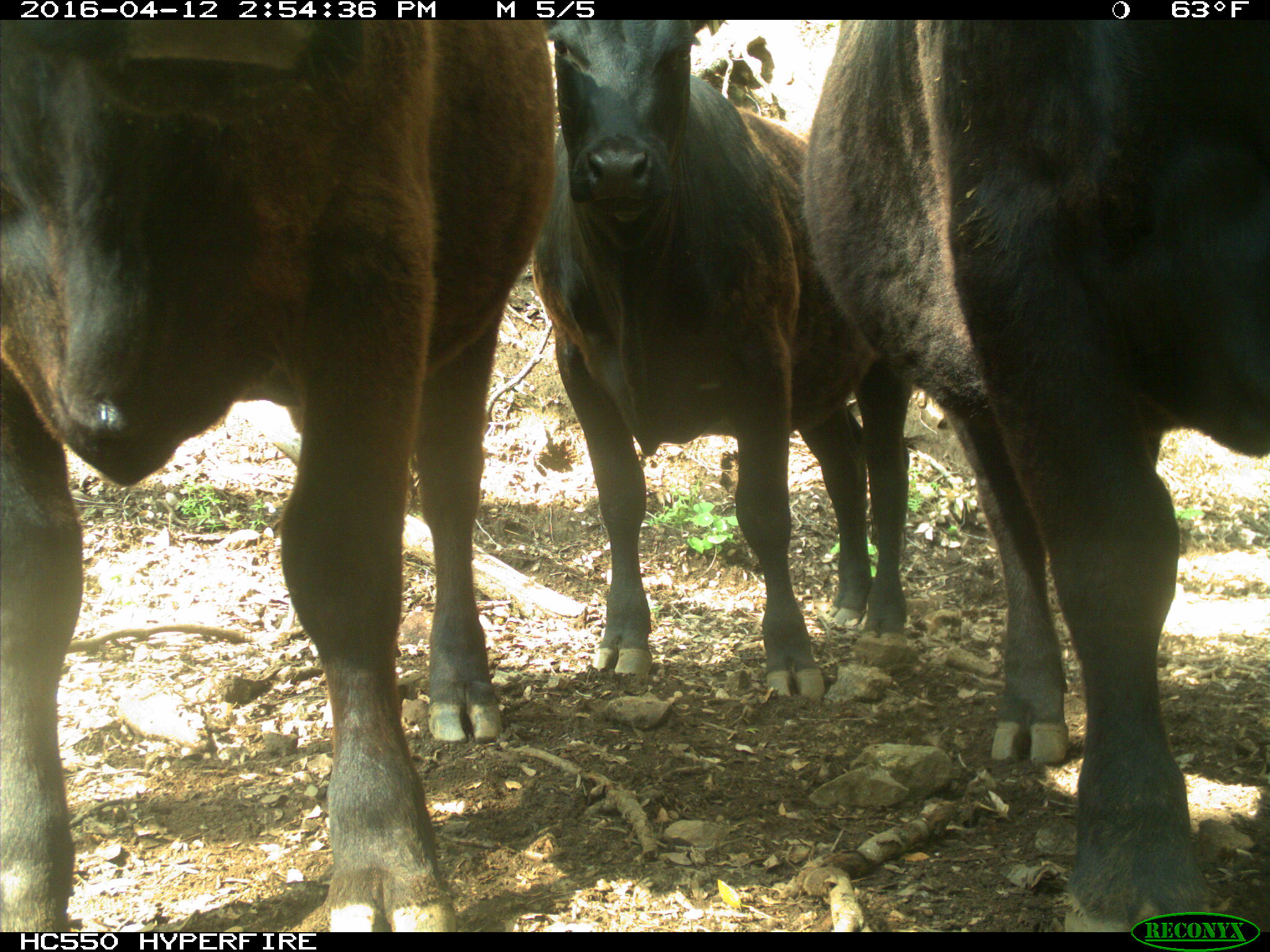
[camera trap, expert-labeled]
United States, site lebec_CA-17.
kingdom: Animalia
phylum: Chordata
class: Mammalia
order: Artiodactyla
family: Bovidae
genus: Bos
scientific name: Bos taurus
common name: domestic cow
Bos taurus (domestic cow).